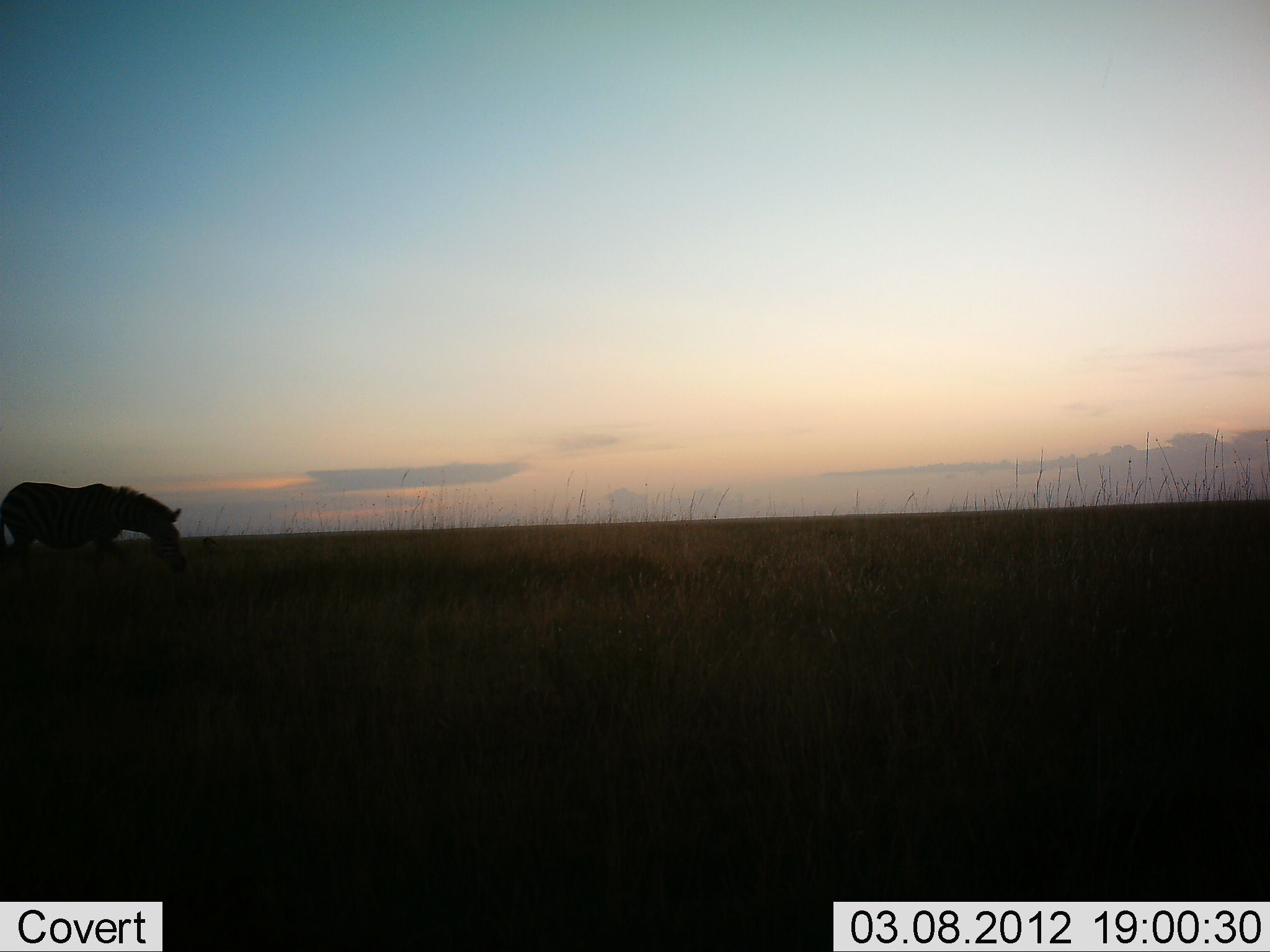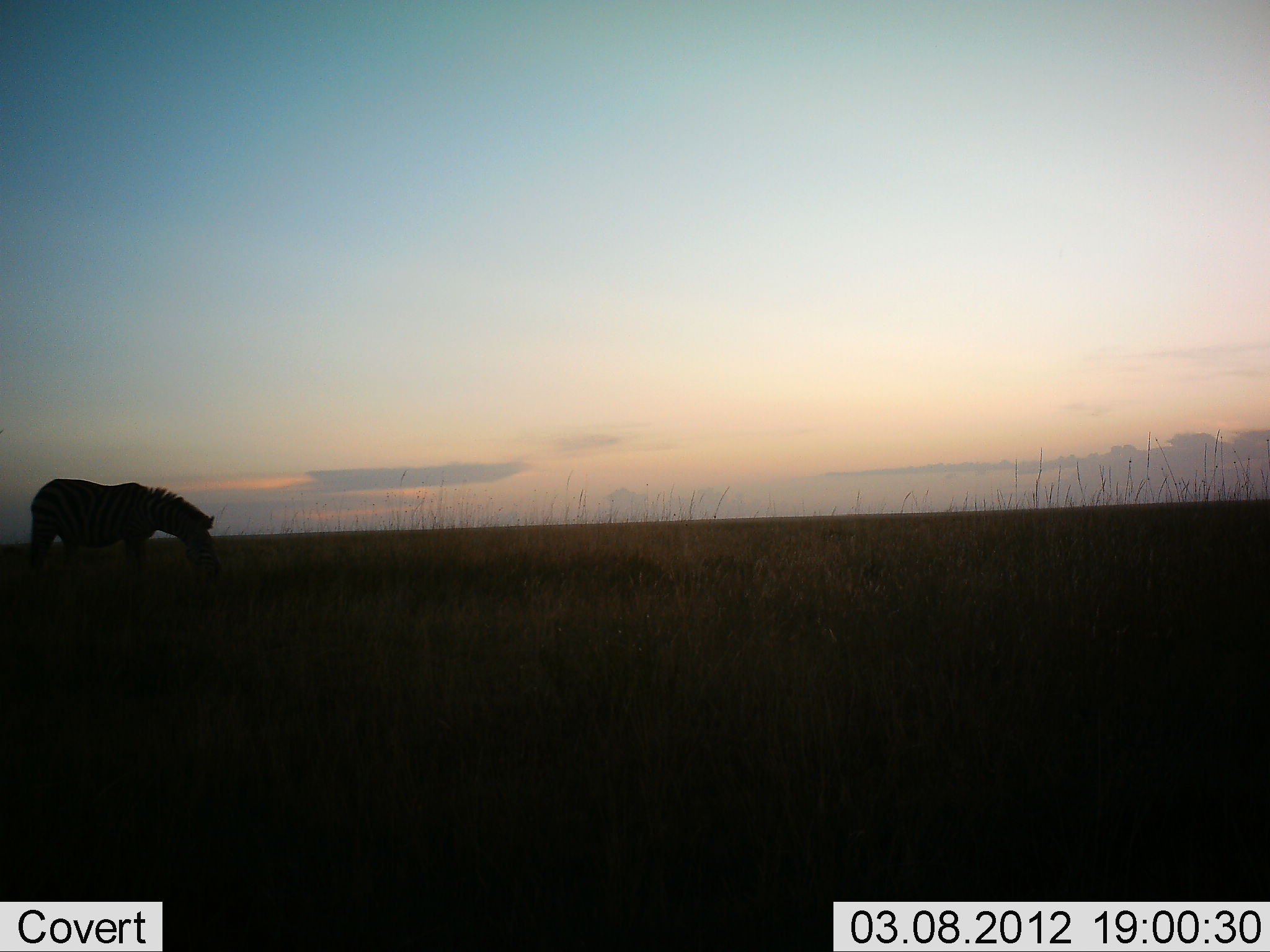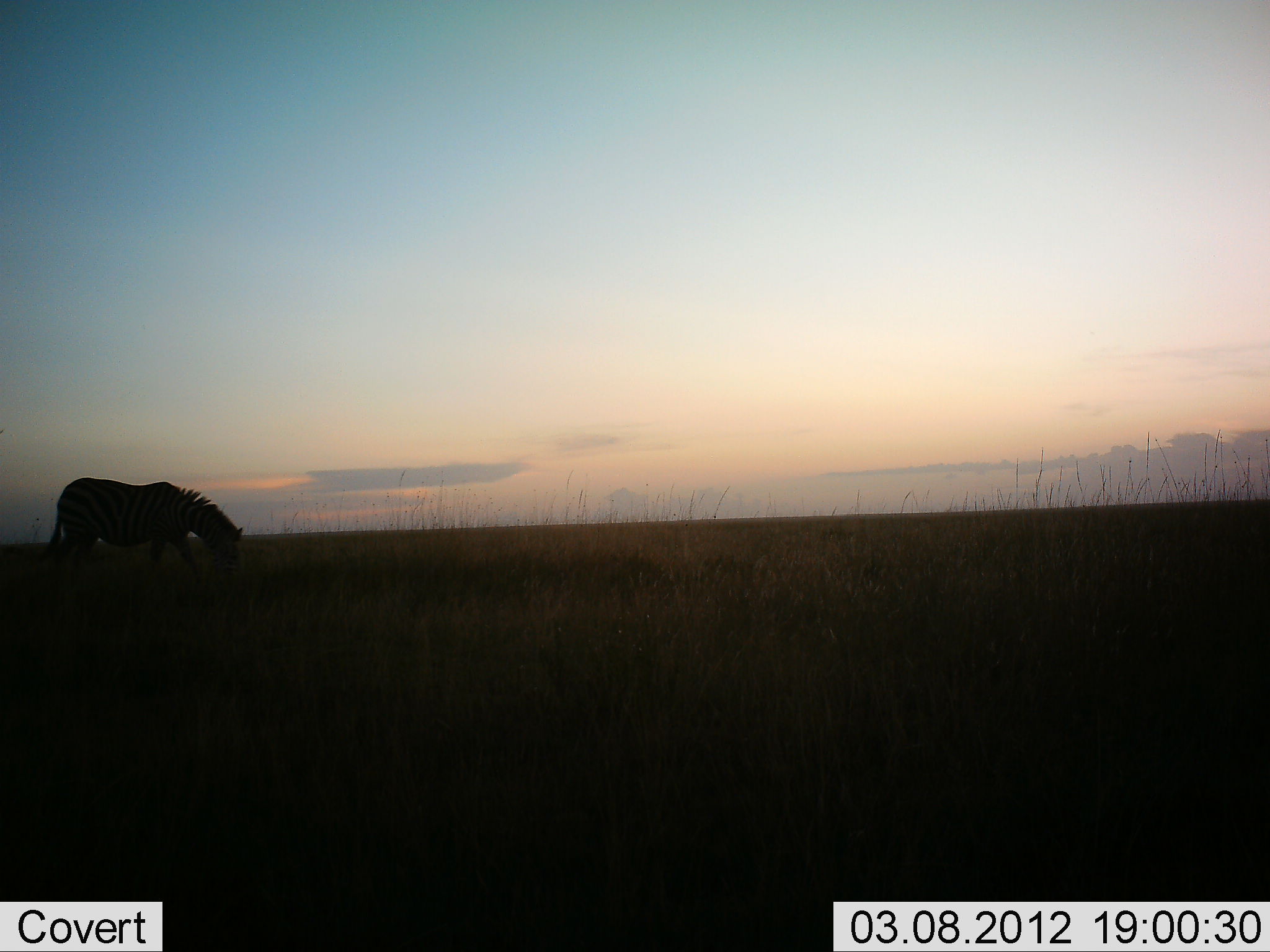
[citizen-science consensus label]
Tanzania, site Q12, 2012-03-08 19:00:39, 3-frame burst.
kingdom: Animalia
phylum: Chordata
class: Mammalia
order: Perissodactyla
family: Equidae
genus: Equus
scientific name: Equus quagga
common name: plains zebra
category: zebra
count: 1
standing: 4%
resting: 0%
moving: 64%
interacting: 0%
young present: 0%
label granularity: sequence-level